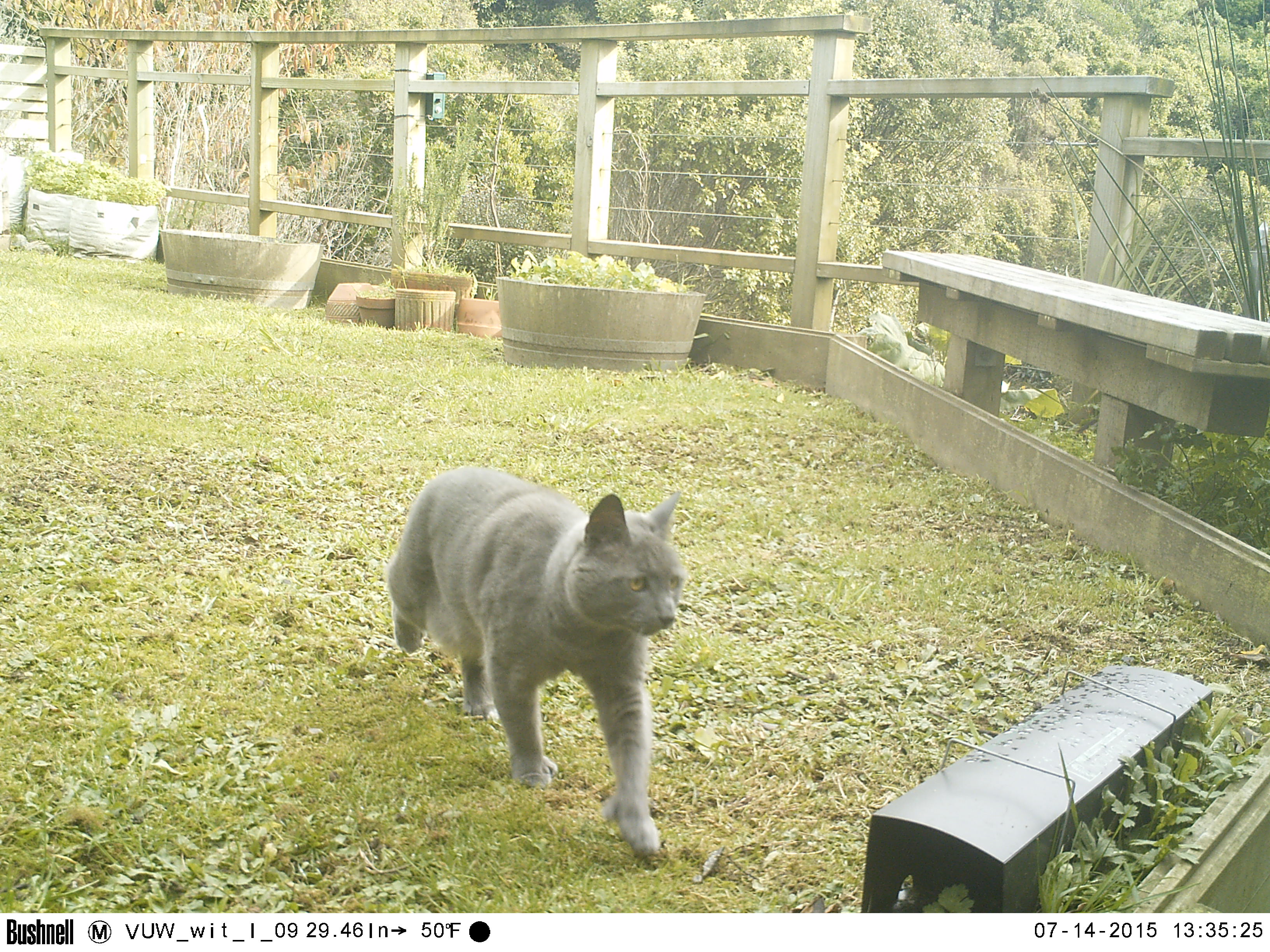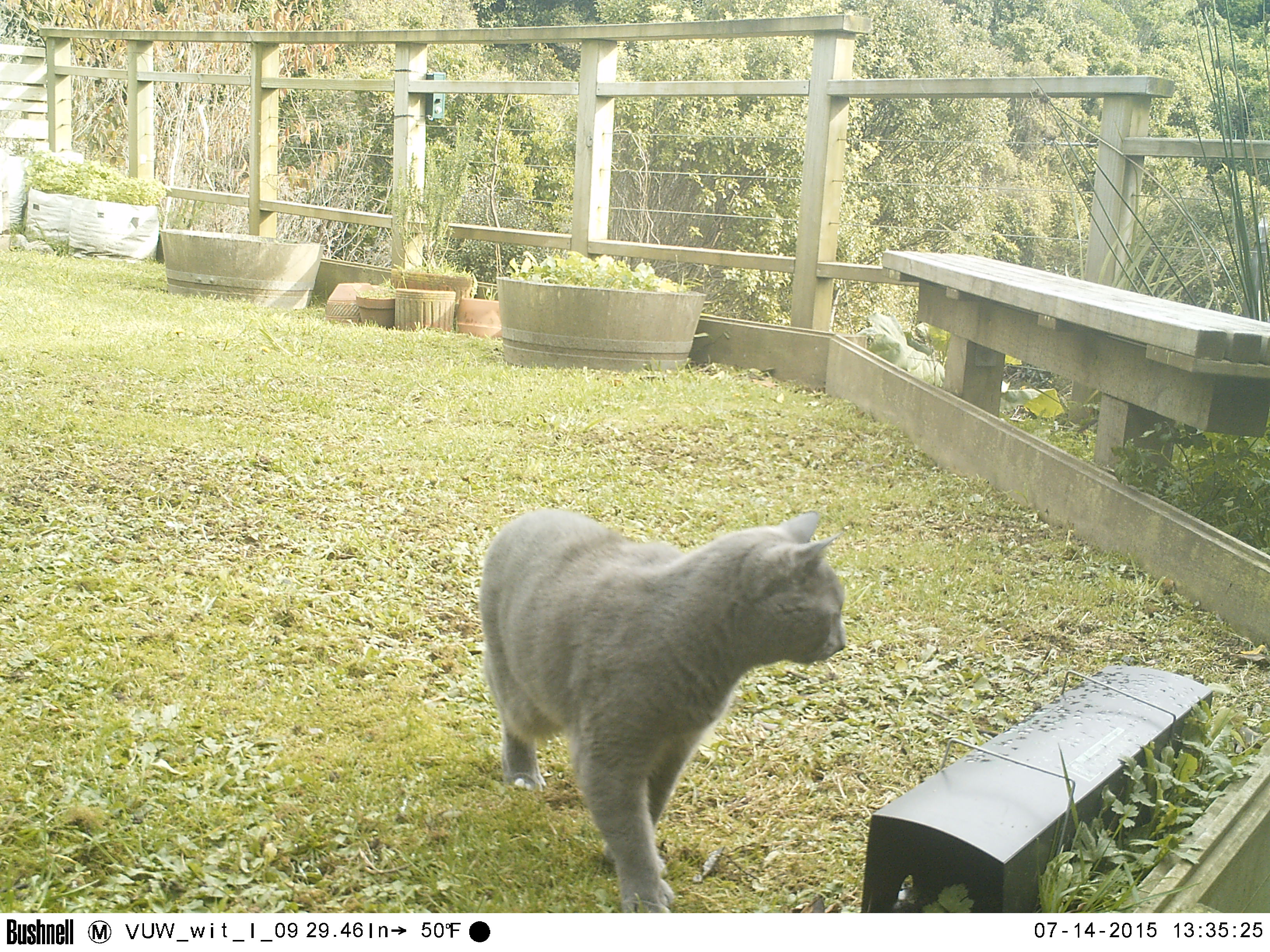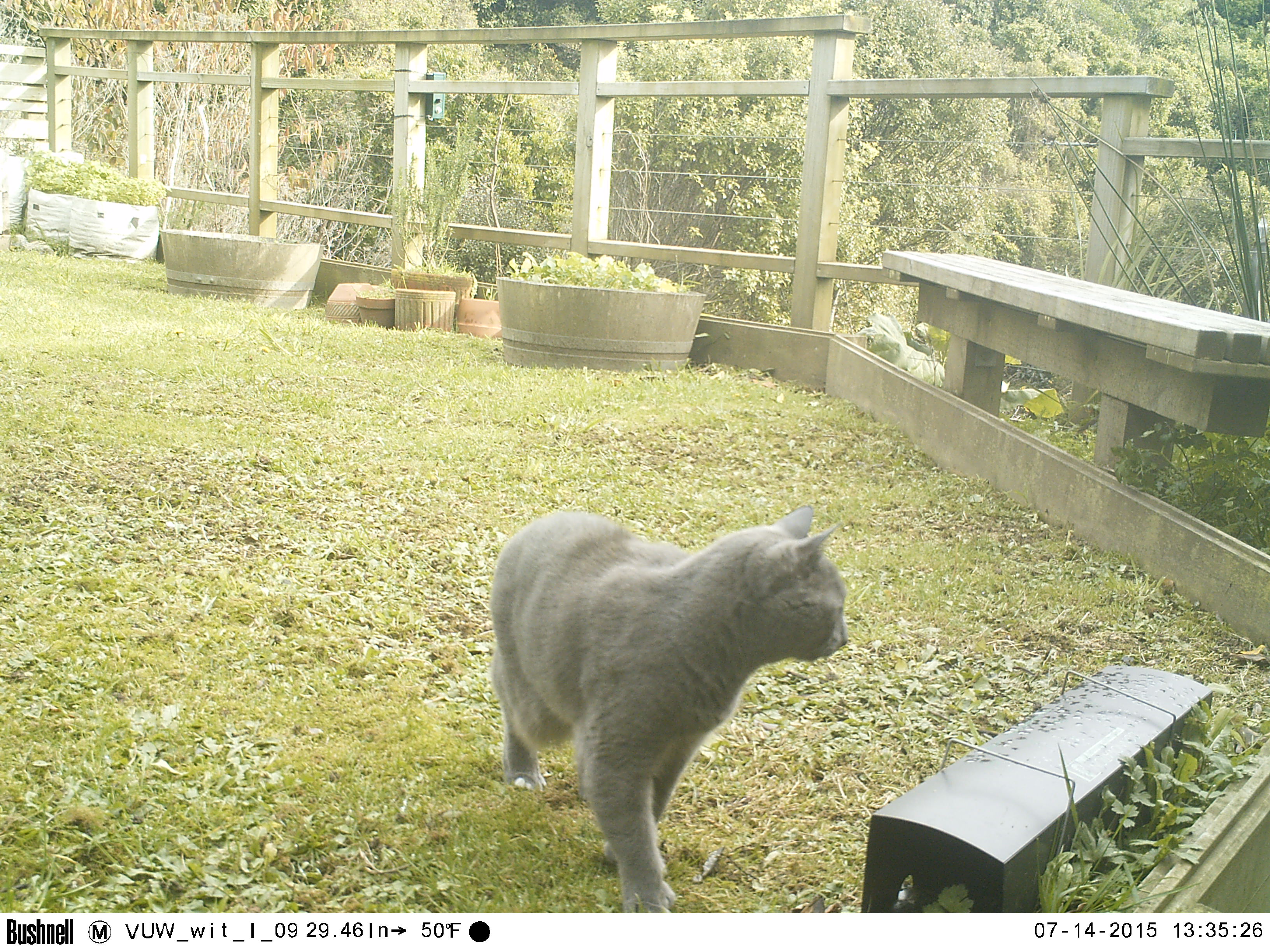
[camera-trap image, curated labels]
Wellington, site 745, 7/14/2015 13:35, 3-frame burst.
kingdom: Animalia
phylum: Chordata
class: Mammalia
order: Carnivora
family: Felidae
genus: Felis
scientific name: Felis catus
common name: cat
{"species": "cat (Felis catus)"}